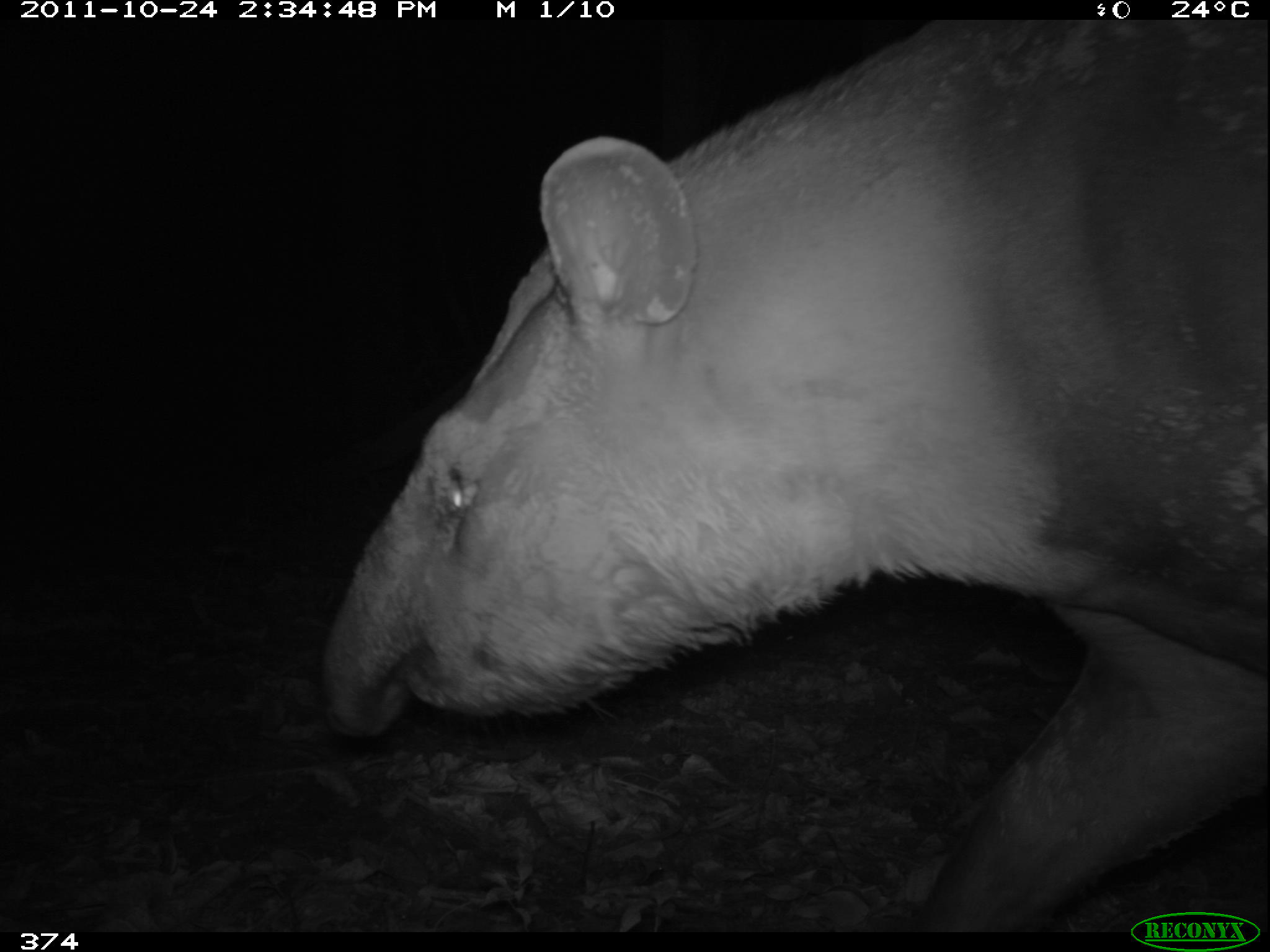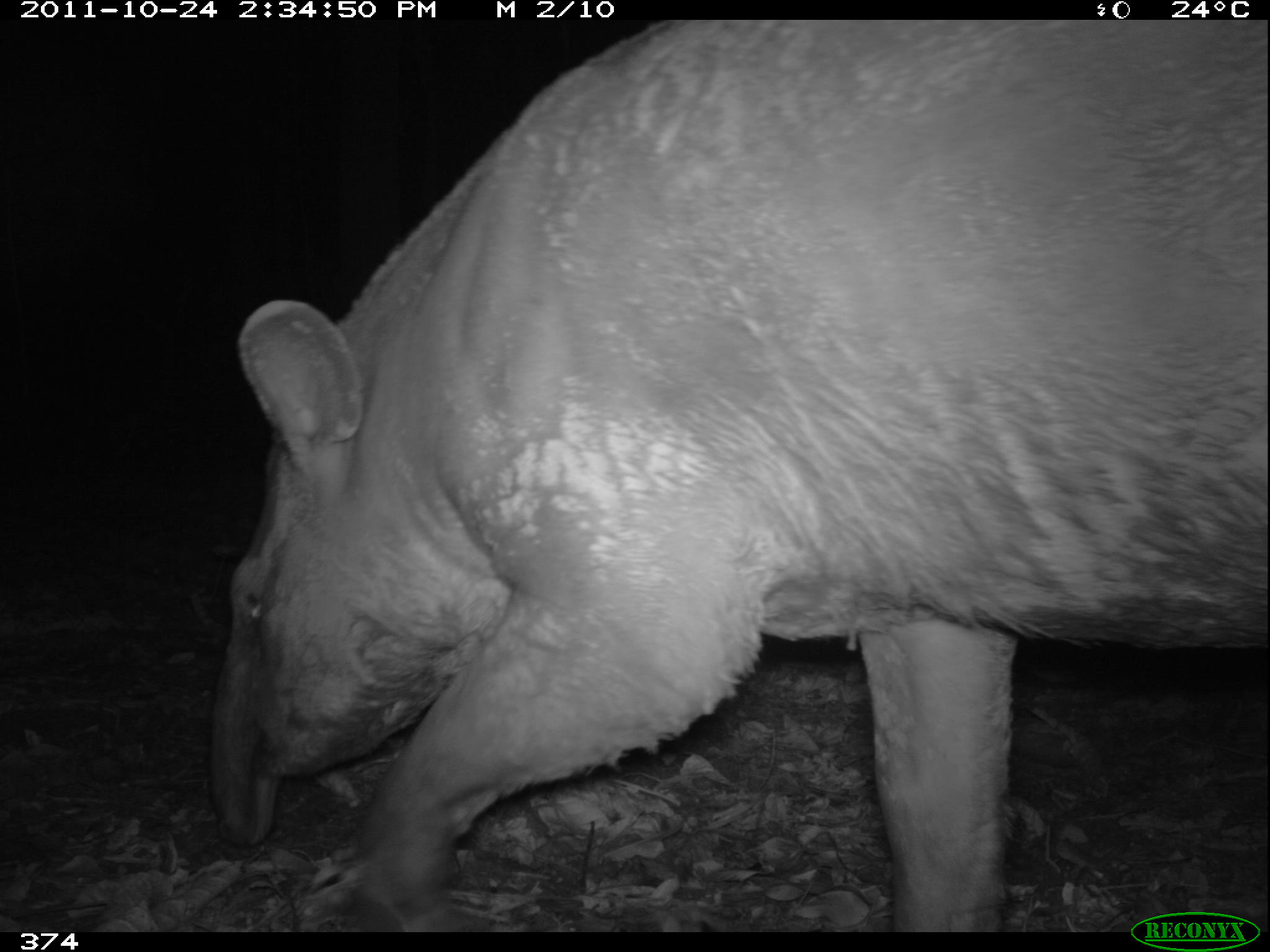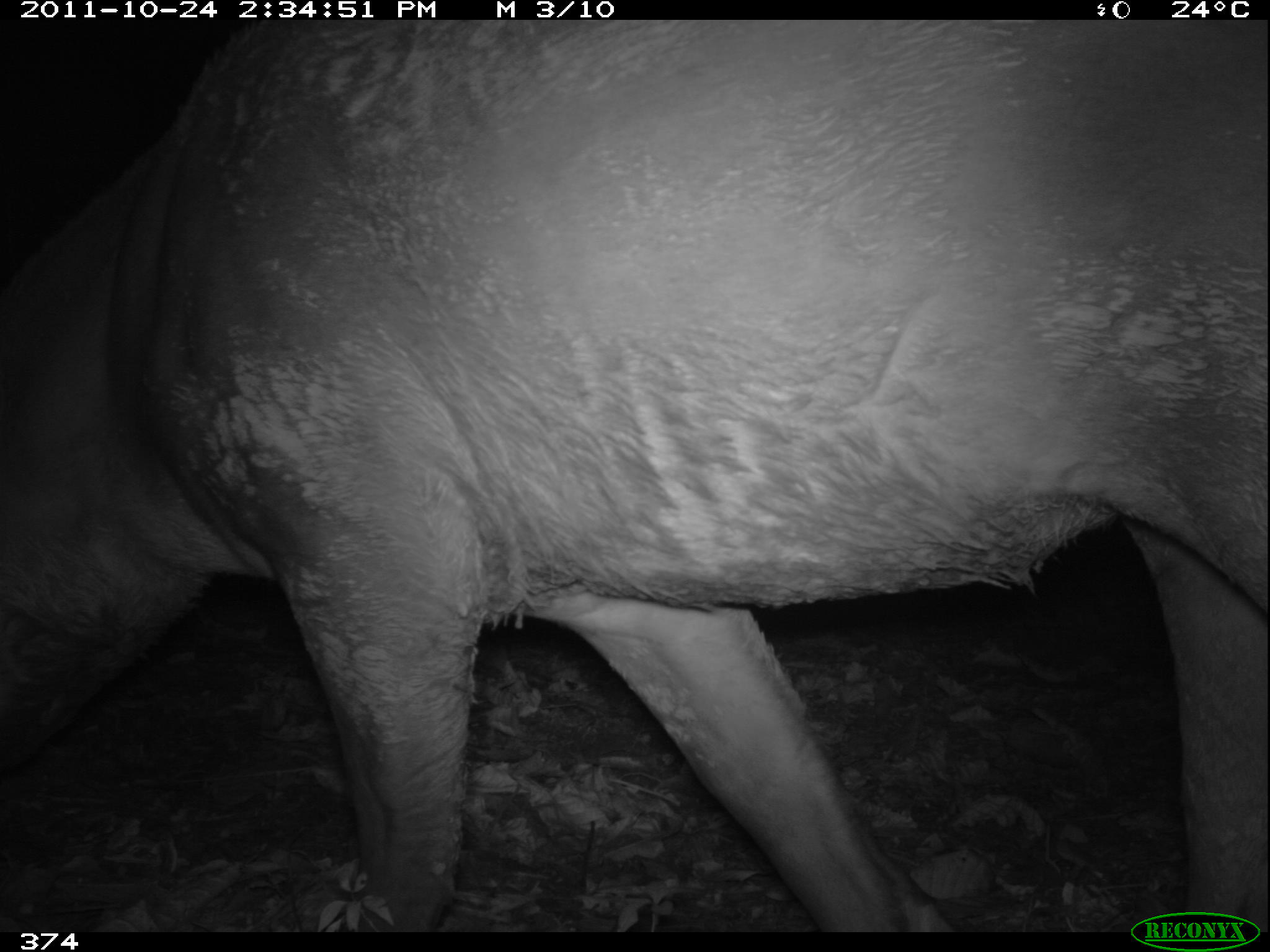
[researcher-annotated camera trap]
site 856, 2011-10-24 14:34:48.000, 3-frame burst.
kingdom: Animalia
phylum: Chordata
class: Mammalia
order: Perissodactyla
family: Tapiridae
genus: Tapirus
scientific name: Tapirus terrestris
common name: south american tapir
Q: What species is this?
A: Tapirus terrestris (south american tapir).